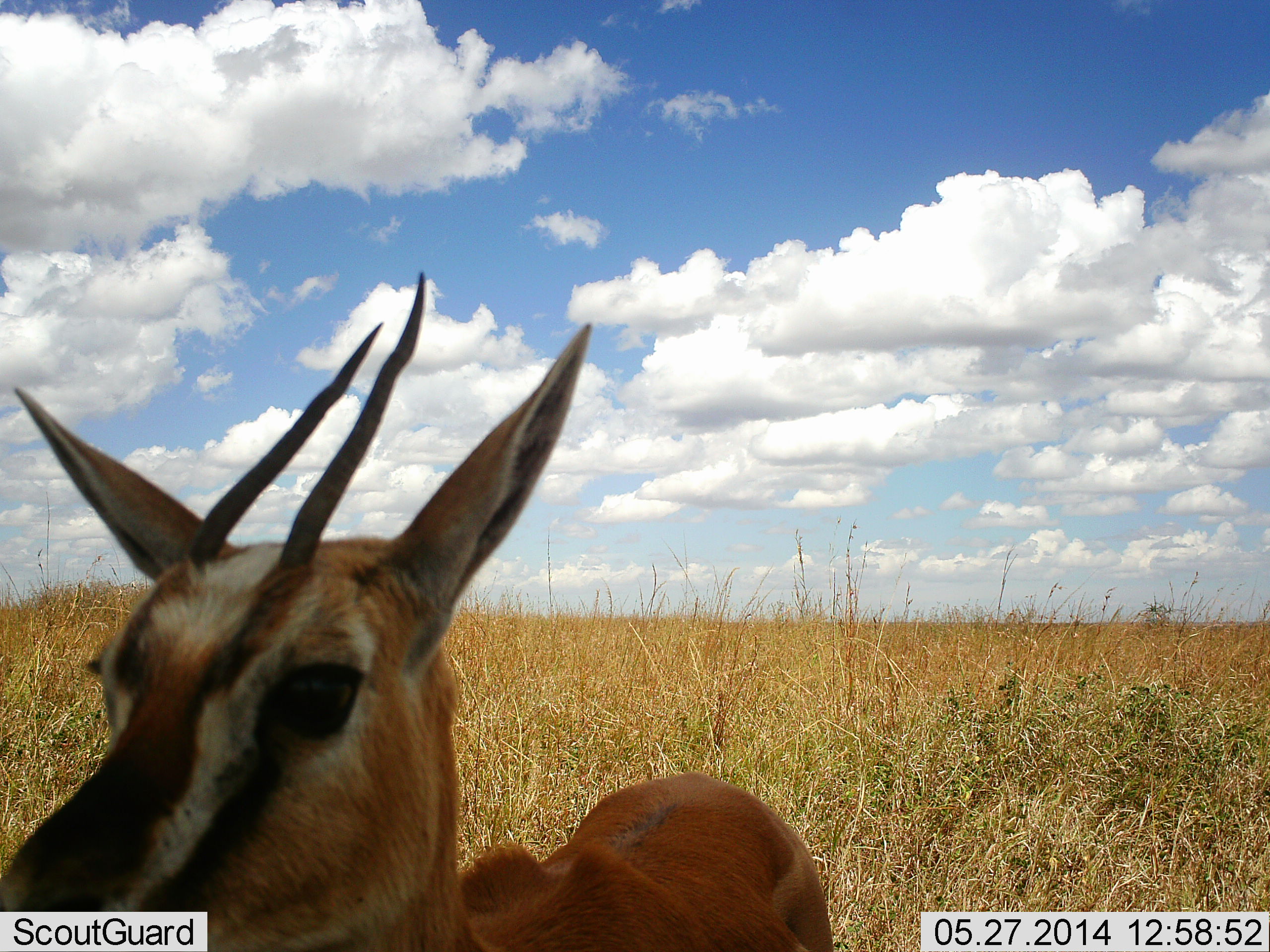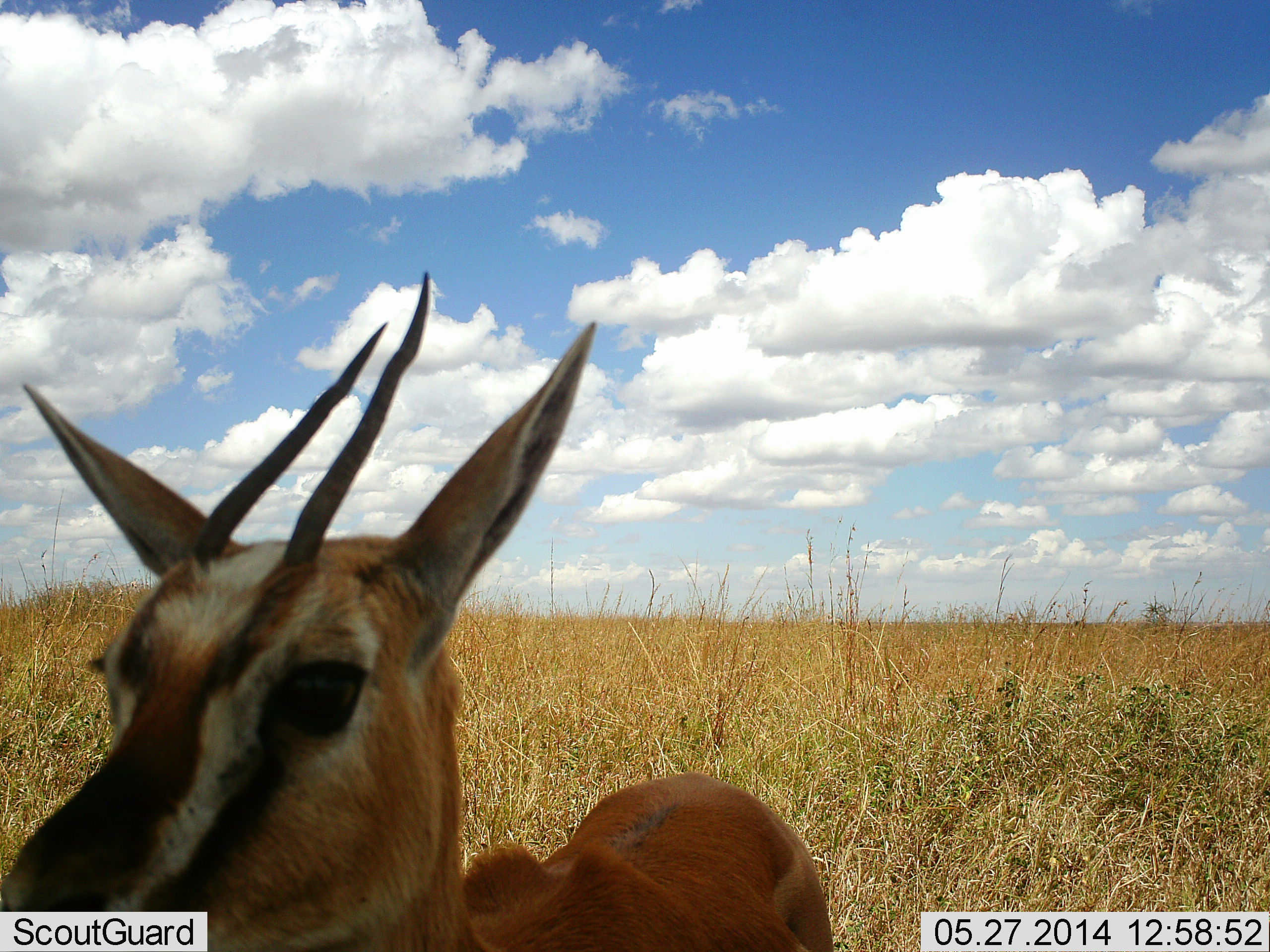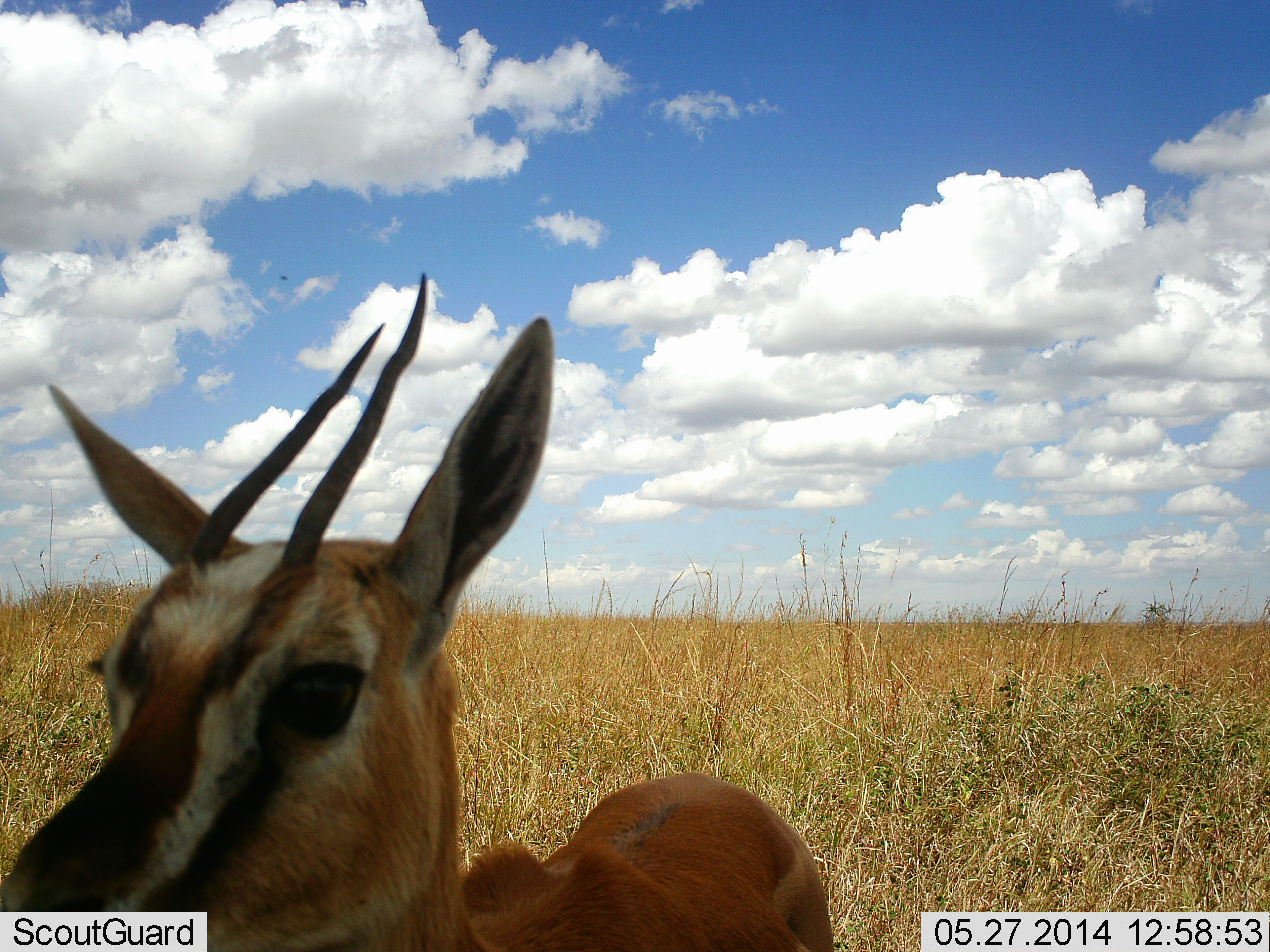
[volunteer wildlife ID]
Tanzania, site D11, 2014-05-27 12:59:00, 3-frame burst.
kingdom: Animalia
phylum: Chordata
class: Mammalia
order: Artiodactyla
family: Bovidae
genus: Eudorcas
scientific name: Eudorcas thomsonii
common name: thomson's gazelle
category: gazellethomsons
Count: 1.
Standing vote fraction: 90%.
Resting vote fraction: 10%.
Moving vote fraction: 0%.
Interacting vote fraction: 0%.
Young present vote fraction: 0%.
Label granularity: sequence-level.